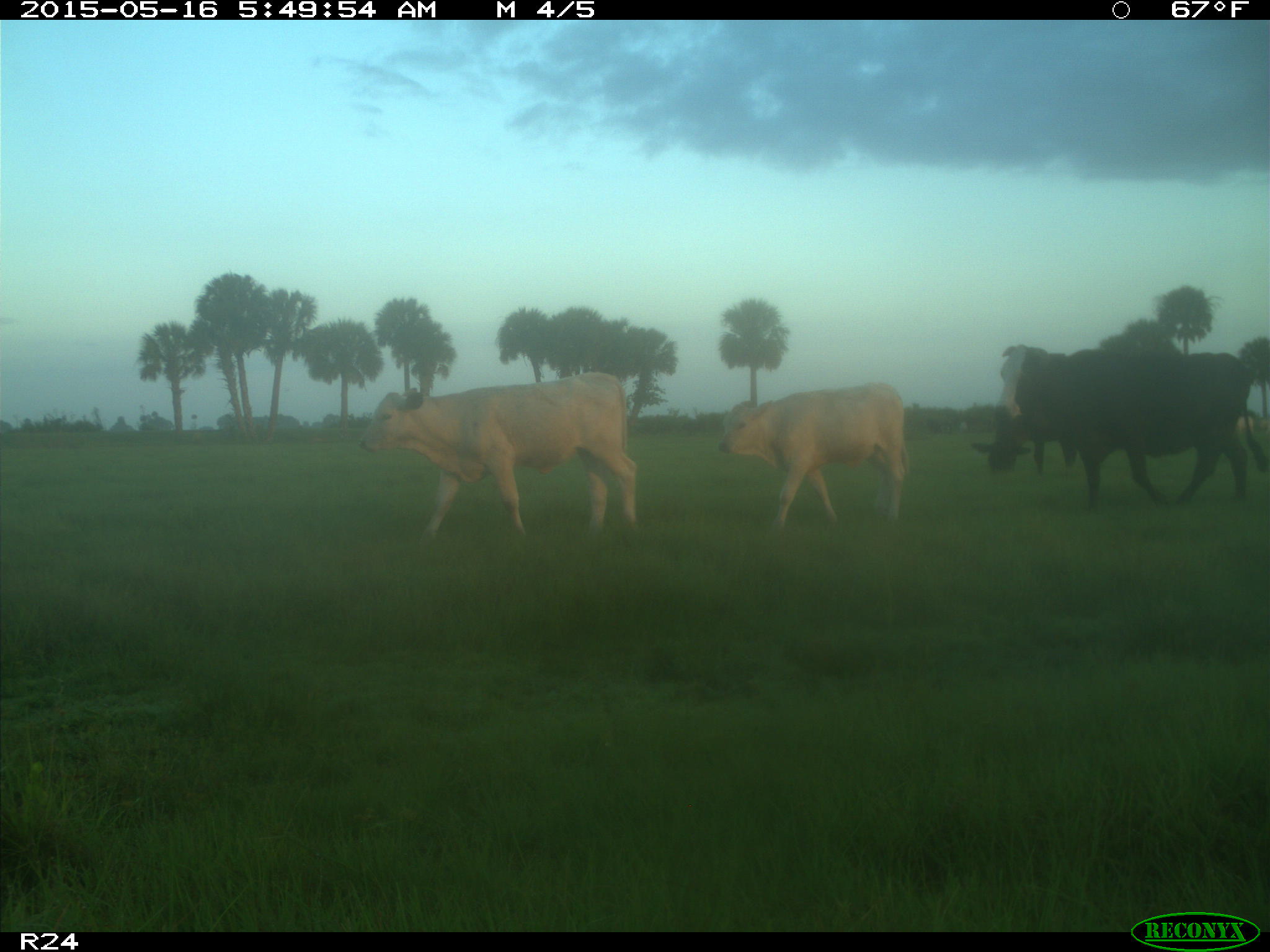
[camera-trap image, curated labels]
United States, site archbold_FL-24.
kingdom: Animalia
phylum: Chordata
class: Mammalia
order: Artiodactyla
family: Bovidae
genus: Bos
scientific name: Bos taurus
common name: domestic cow